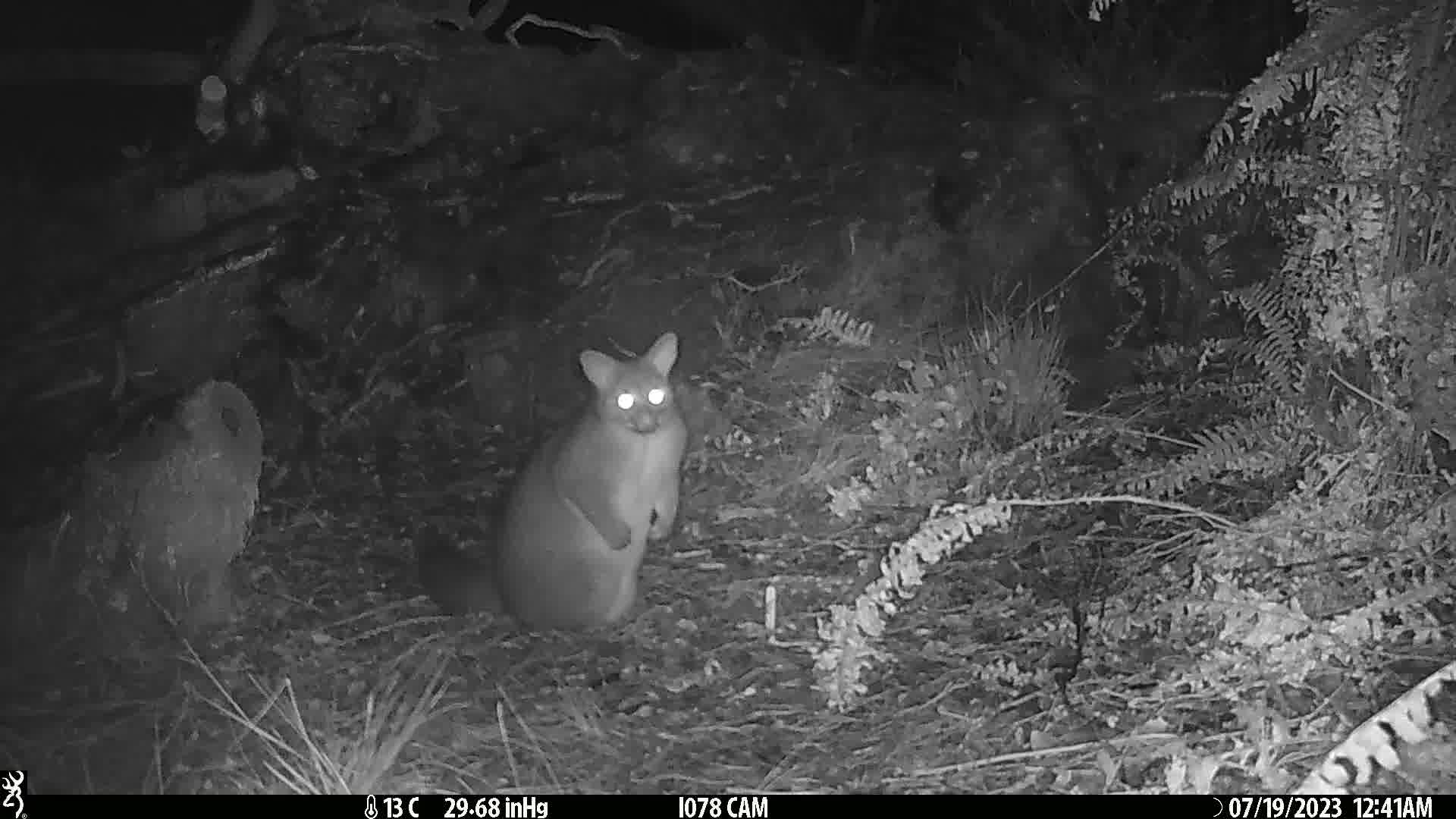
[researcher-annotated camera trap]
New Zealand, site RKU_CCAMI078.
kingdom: Animalia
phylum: Chordata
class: Mammalia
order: Diprotodontia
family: Phalangeridae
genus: Trichosurus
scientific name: Trichosurus vulpecula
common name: common brushtail possum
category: possum